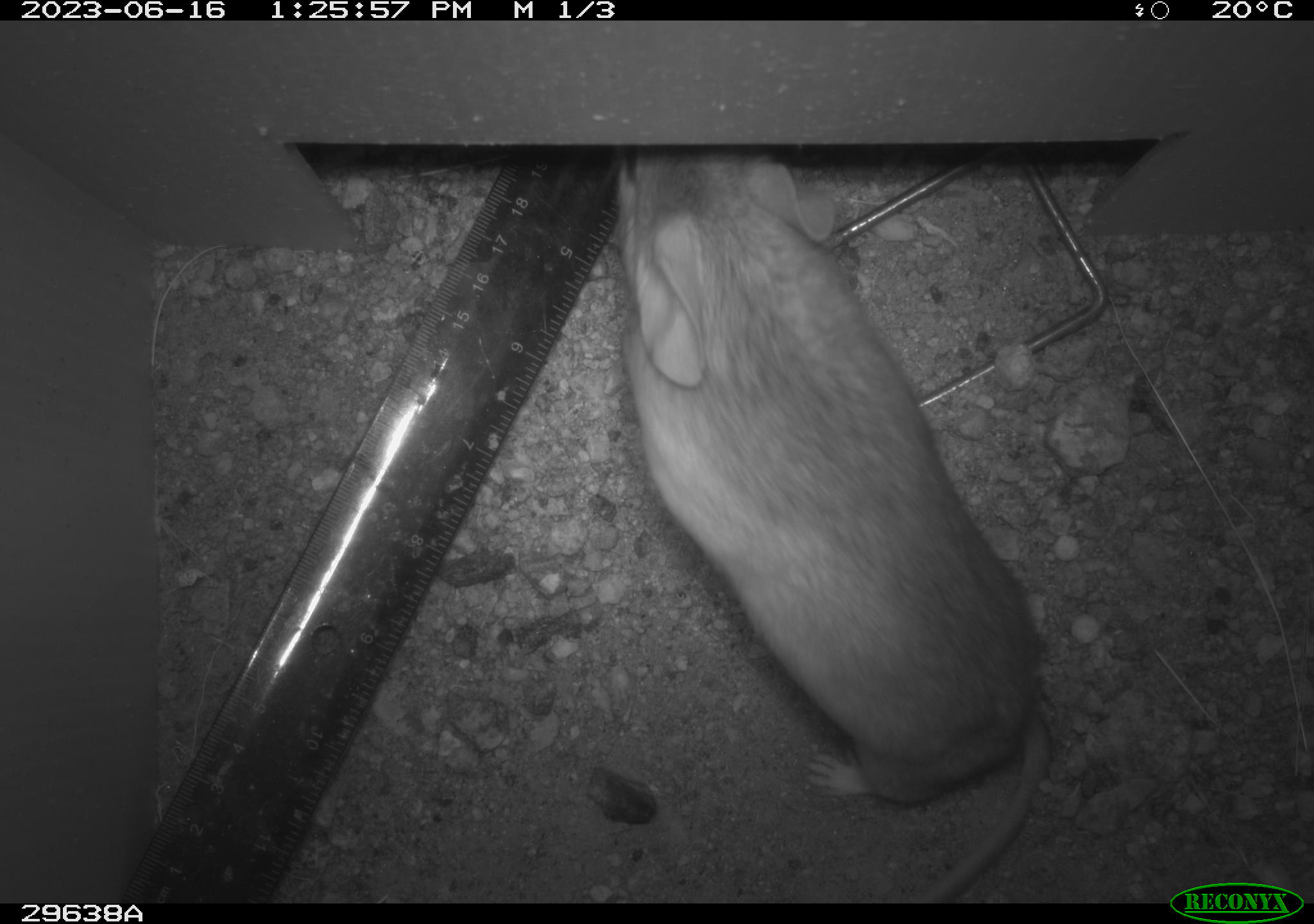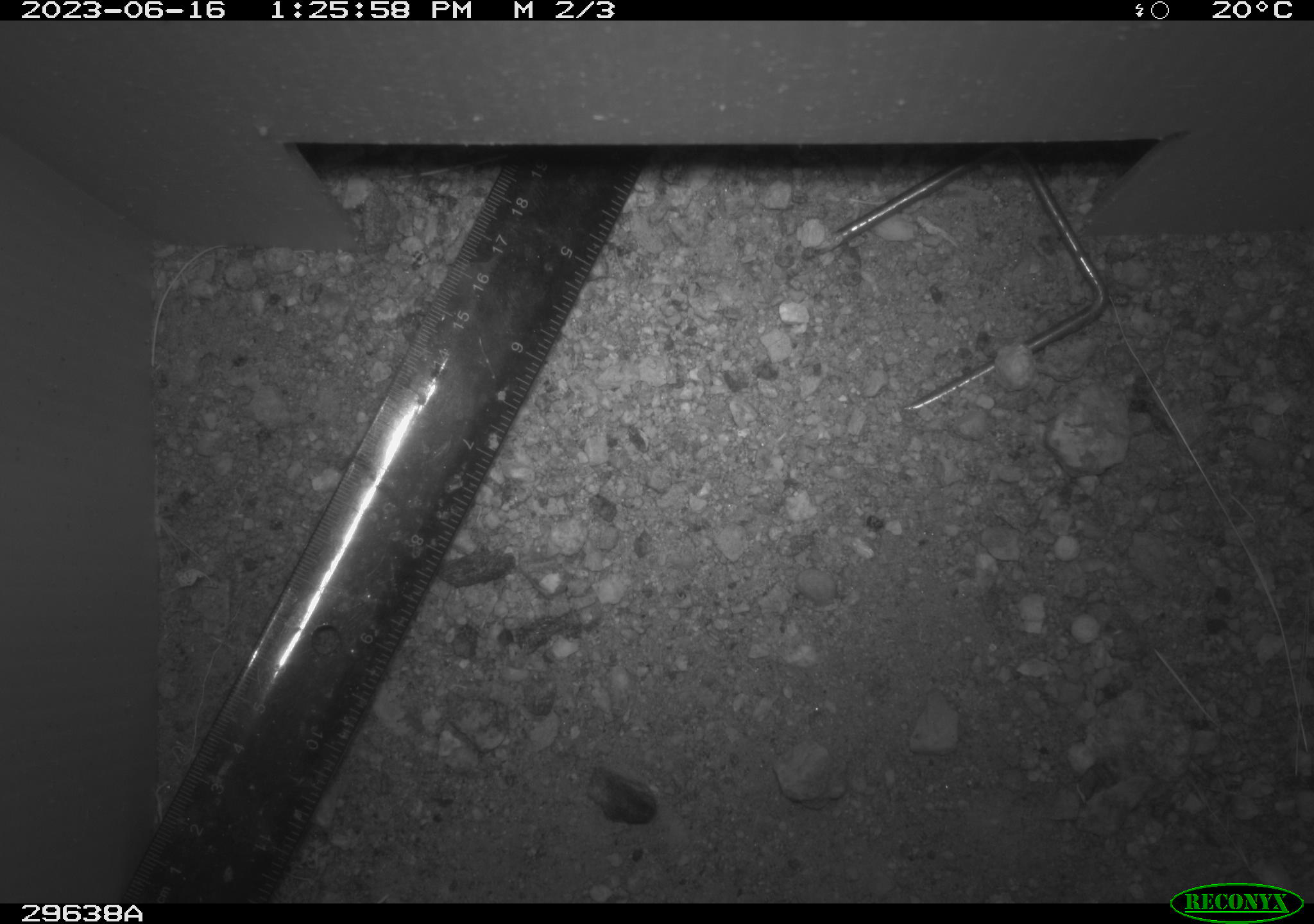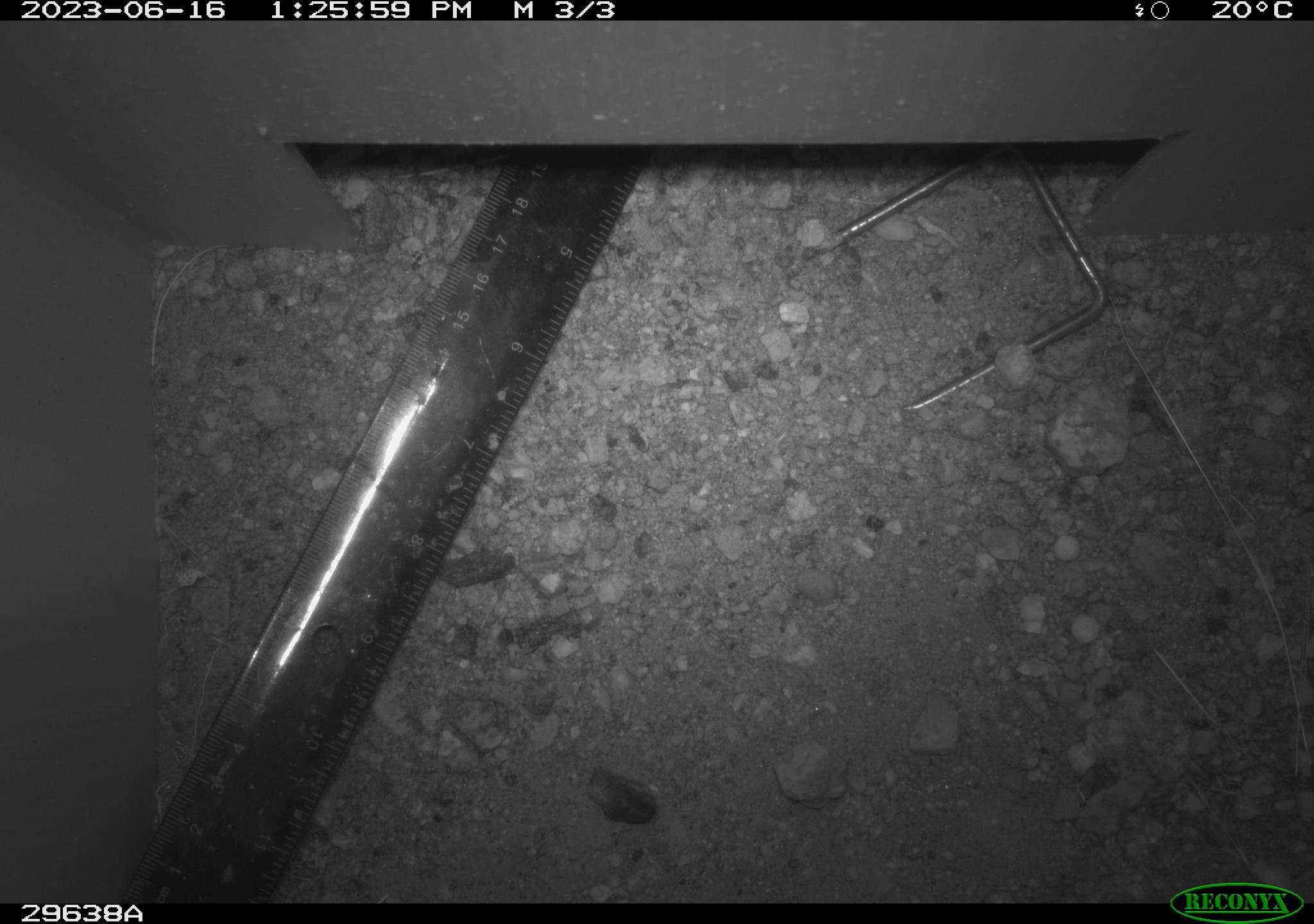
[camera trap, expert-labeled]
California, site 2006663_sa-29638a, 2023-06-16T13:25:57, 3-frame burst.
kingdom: Animalia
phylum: Chordata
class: Mammalia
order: Rodentia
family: Cricetidae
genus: Neotoma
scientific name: Neotoma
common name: pack rat or woodrat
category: neotoma species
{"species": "neotoma species (pack rat or woodrat) (Neotoma)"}